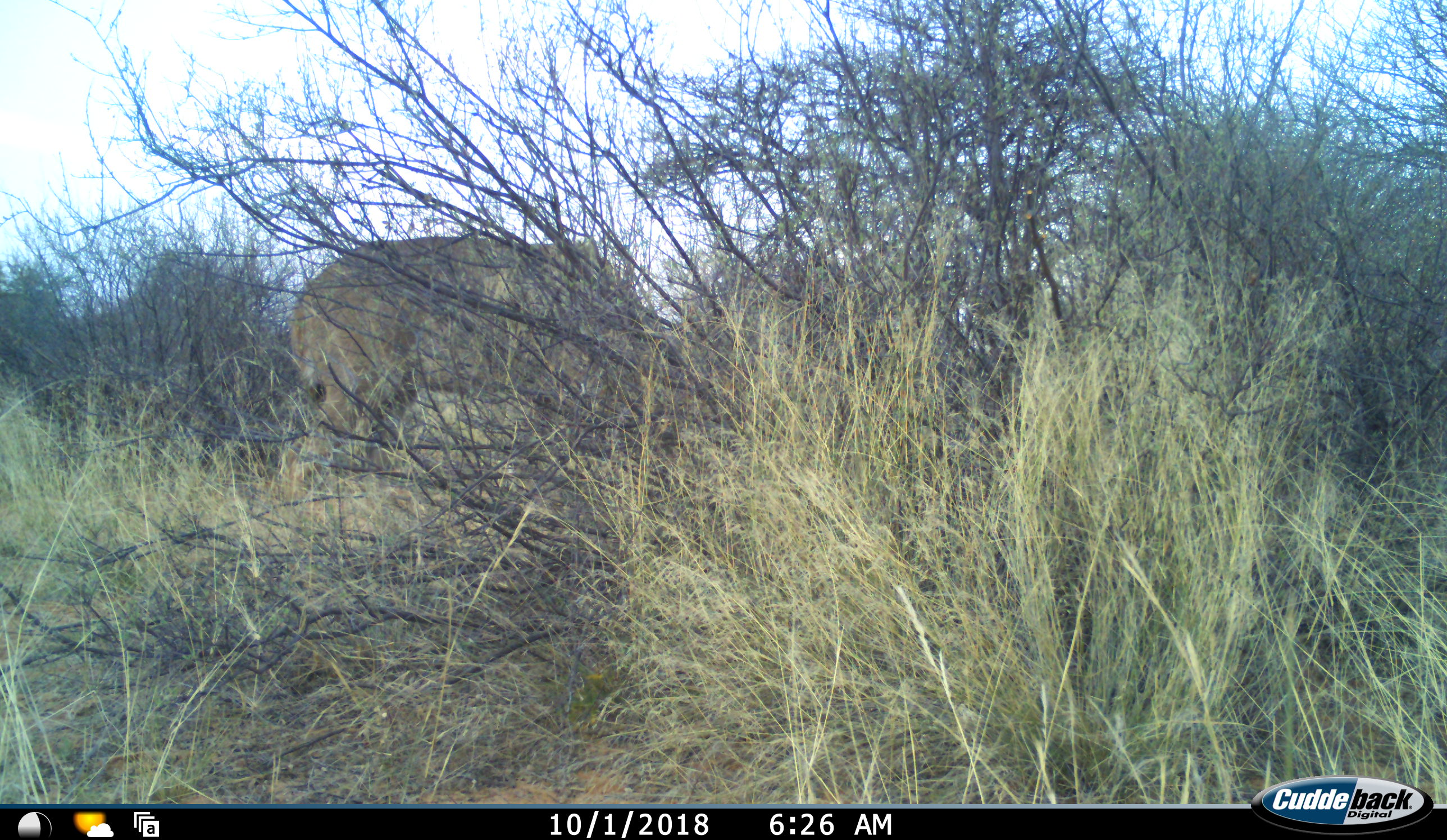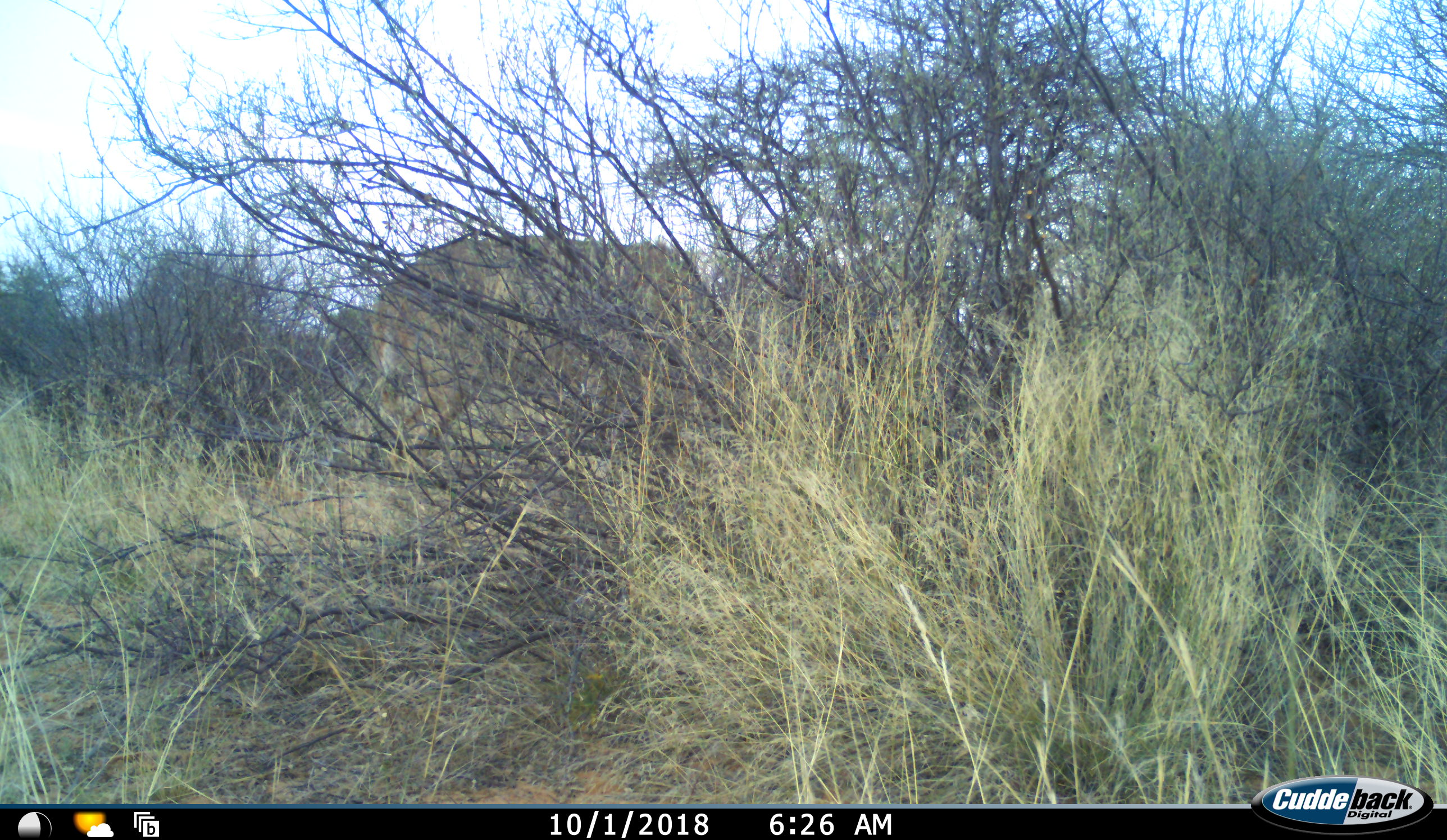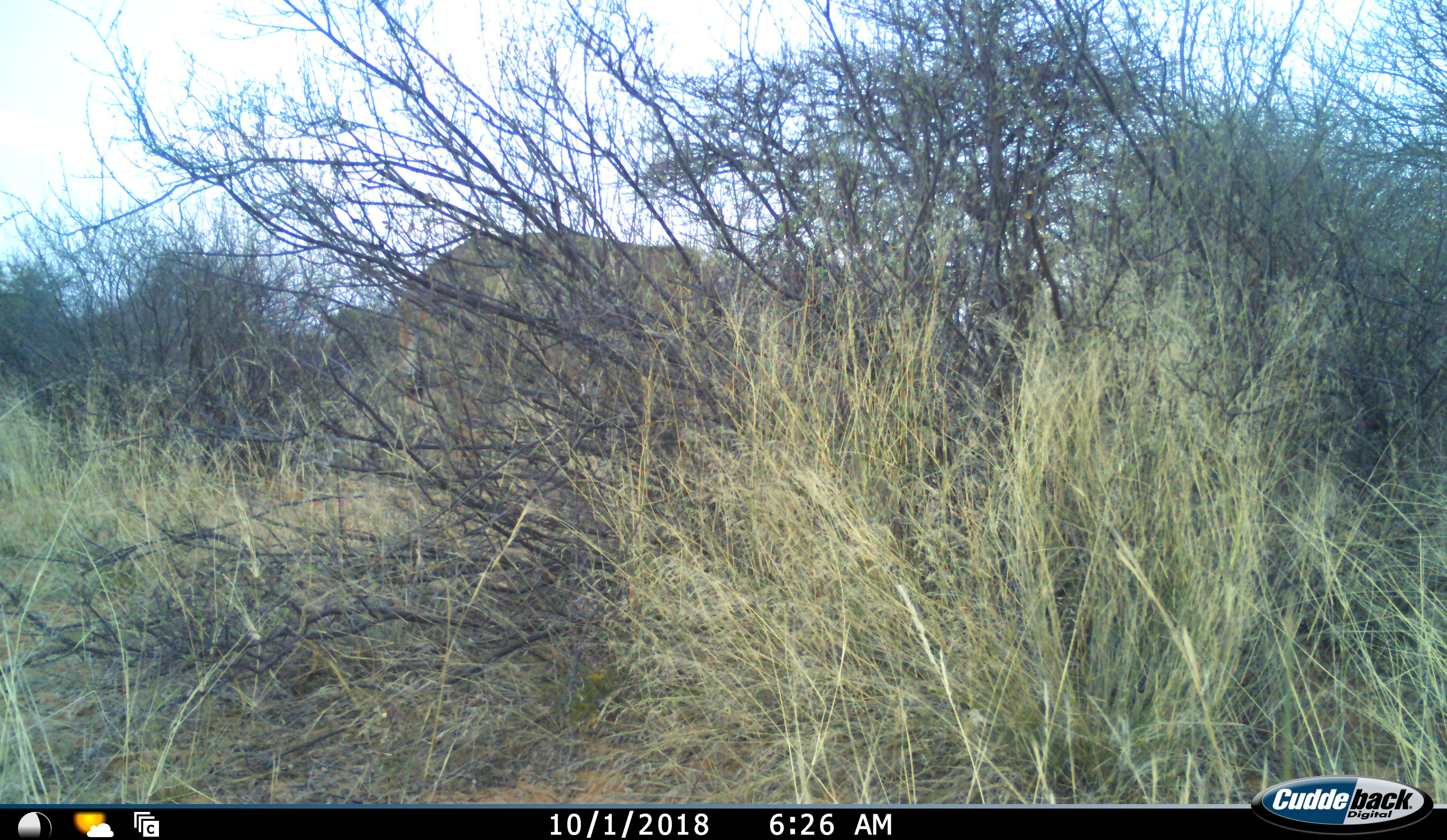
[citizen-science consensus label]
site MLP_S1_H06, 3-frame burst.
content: unidentified animal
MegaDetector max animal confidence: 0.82